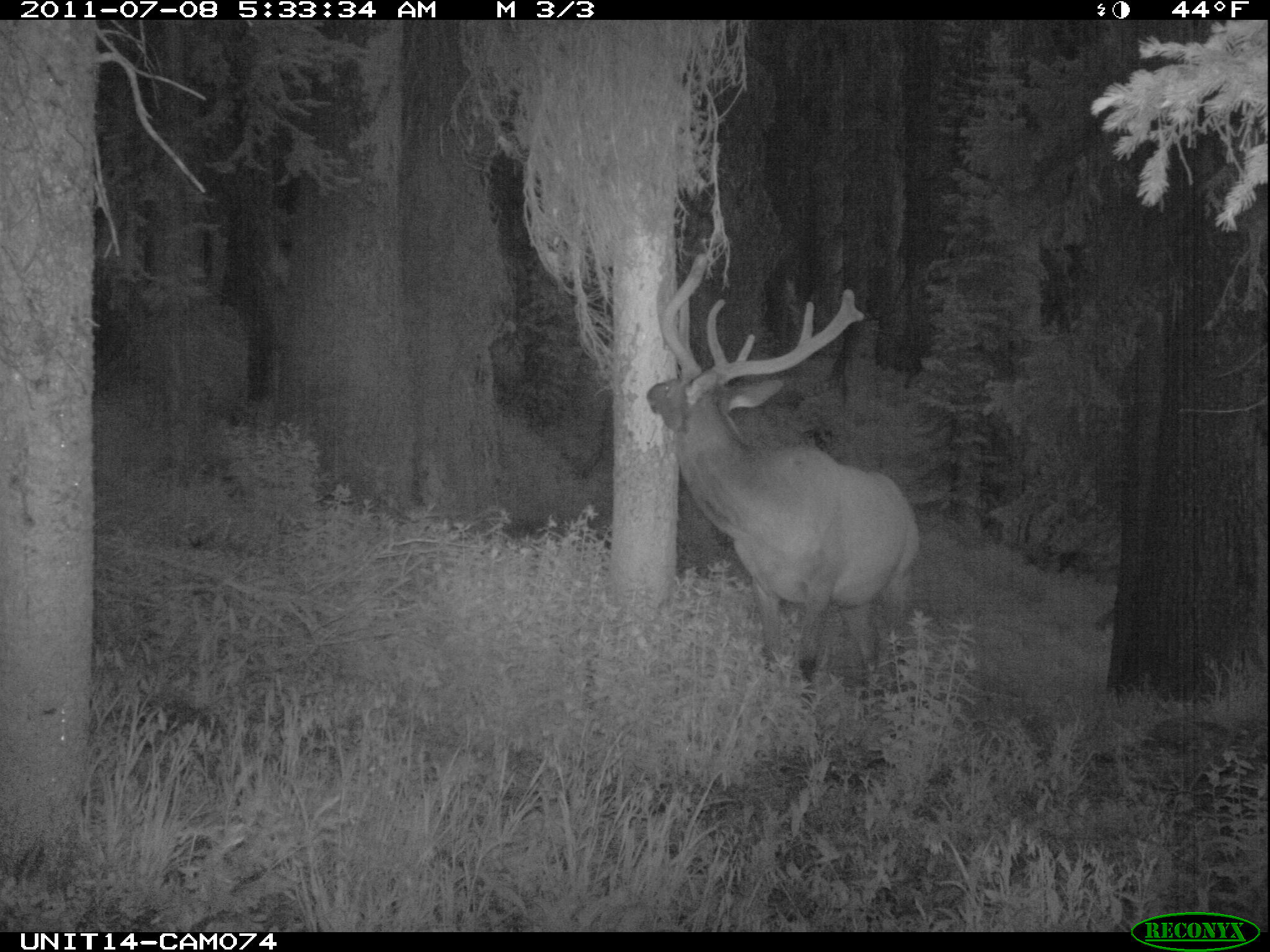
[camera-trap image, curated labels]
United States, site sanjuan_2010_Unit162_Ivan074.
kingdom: Animalia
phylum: Chordata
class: Mammalia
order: Artiodactyla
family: Cervidae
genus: Cervus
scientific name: Cervus elaphus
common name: red deer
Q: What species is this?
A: Cervus elaphus (red deer).